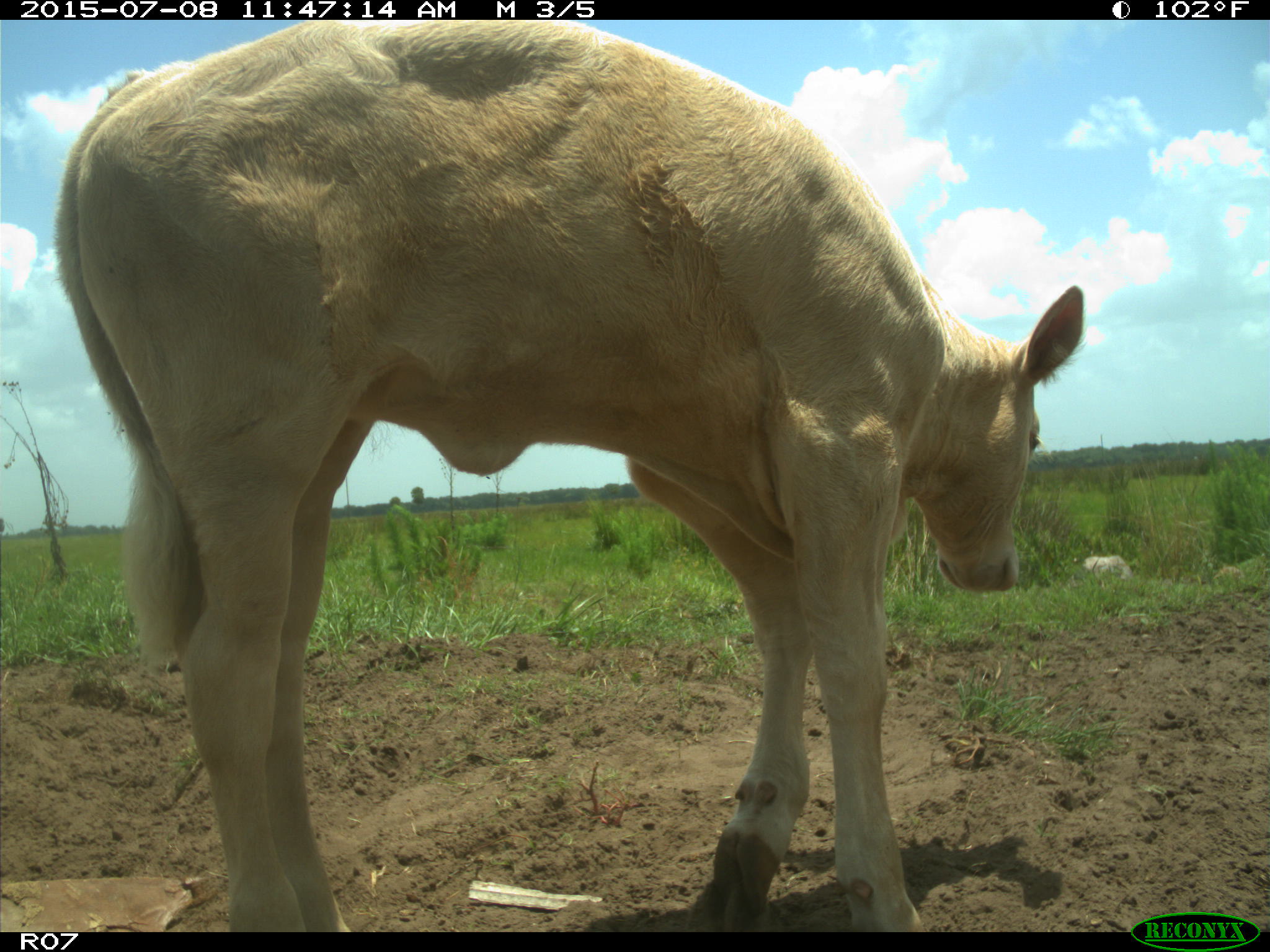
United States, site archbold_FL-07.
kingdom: Animalia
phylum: Chordata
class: Mammalia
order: Artiodactyla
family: Bovidae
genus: Bos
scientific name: Bos taurus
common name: domestic cow